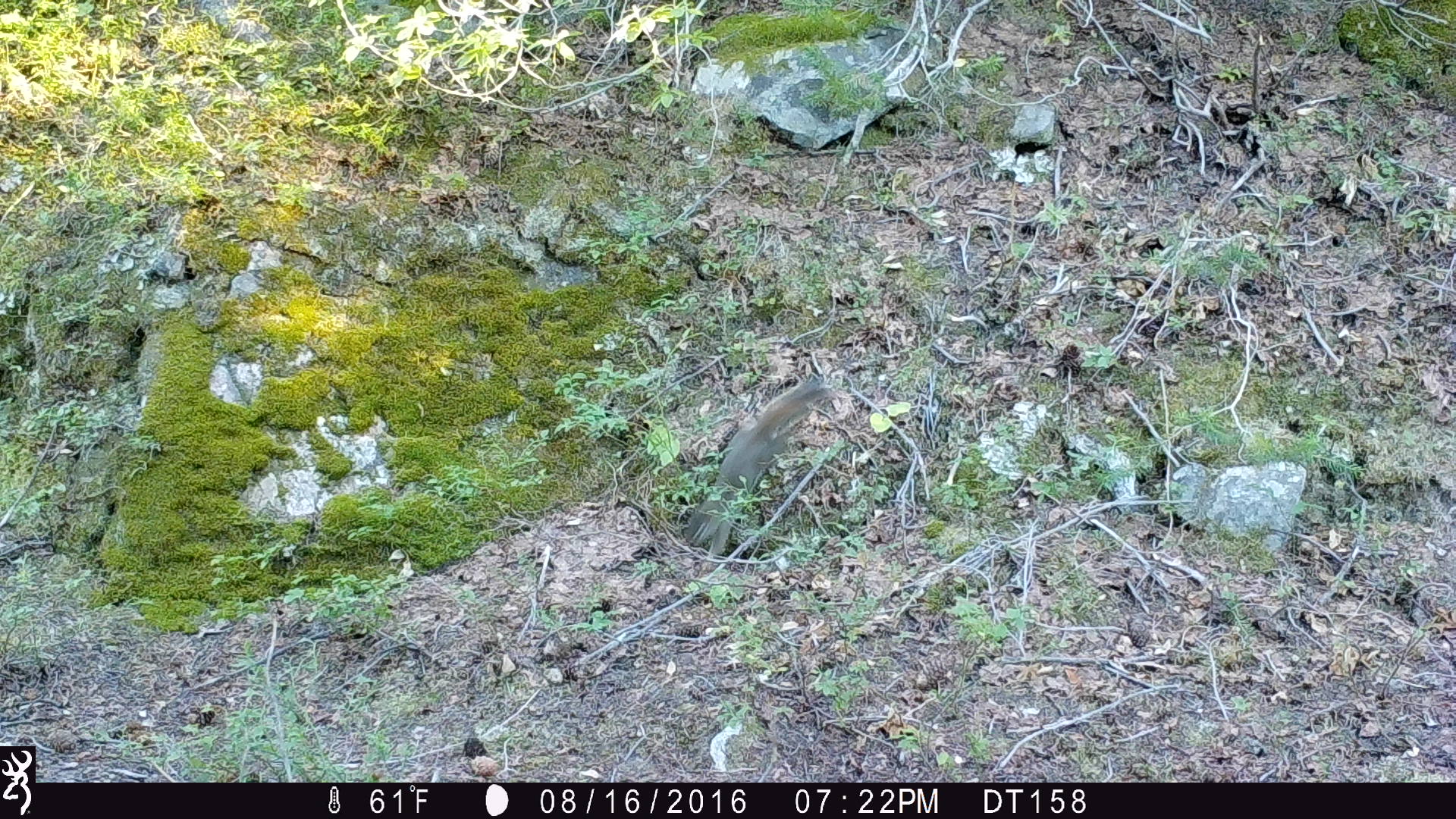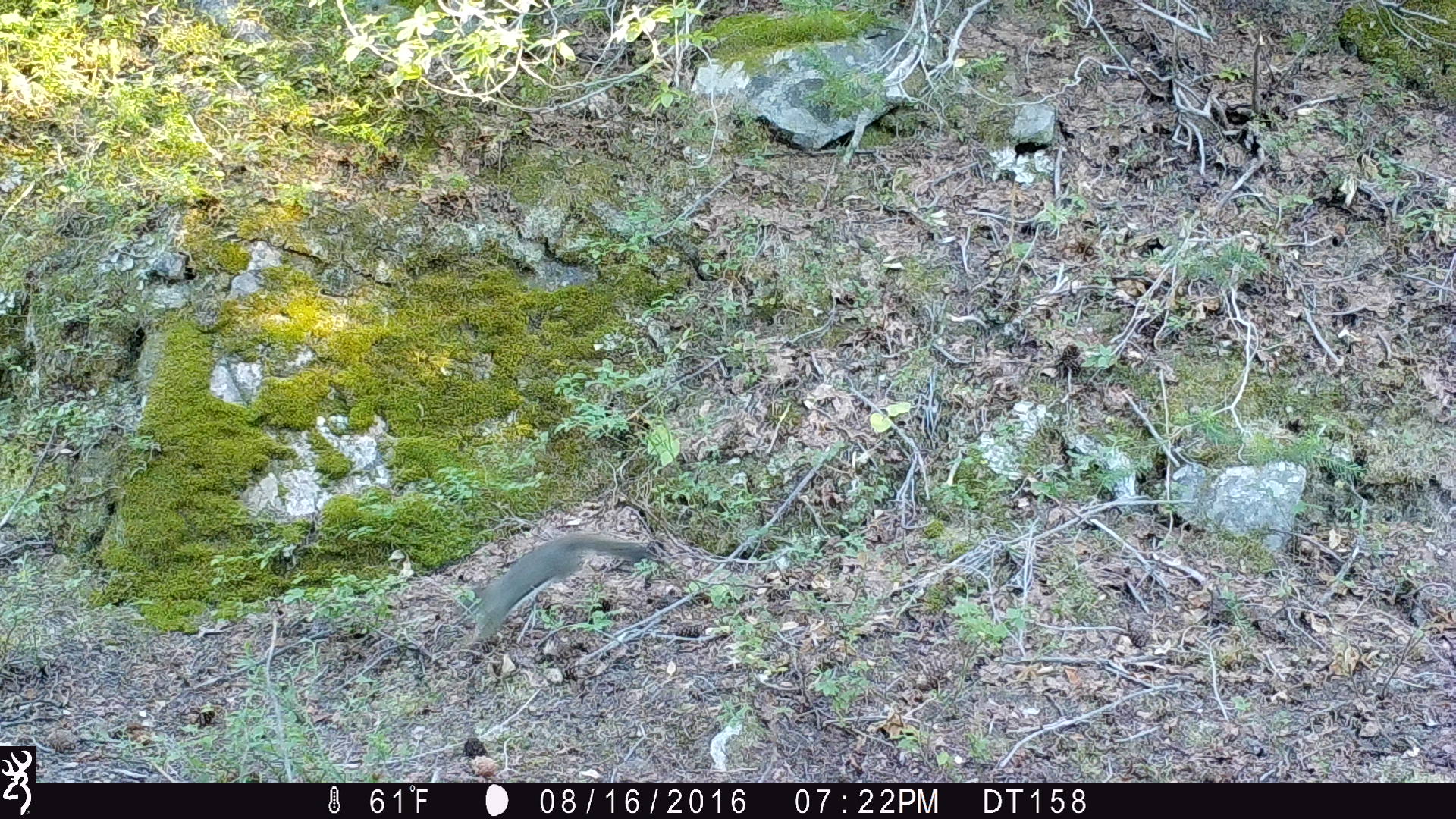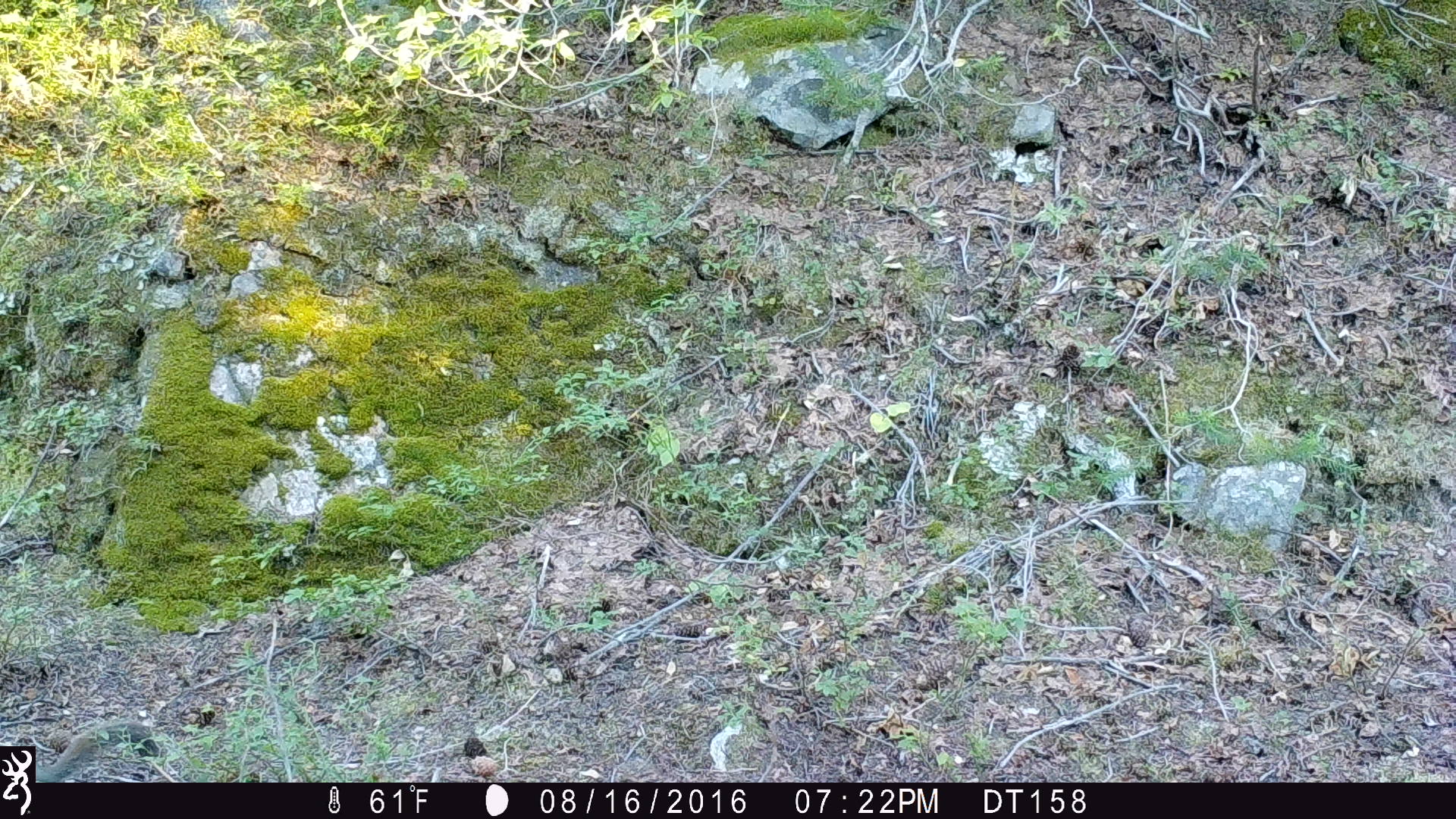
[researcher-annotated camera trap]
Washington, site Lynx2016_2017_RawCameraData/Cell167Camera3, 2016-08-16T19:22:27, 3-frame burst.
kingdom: Animalia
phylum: Chordata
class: Mammalia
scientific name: Mammalia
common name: small mammal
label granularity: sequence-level